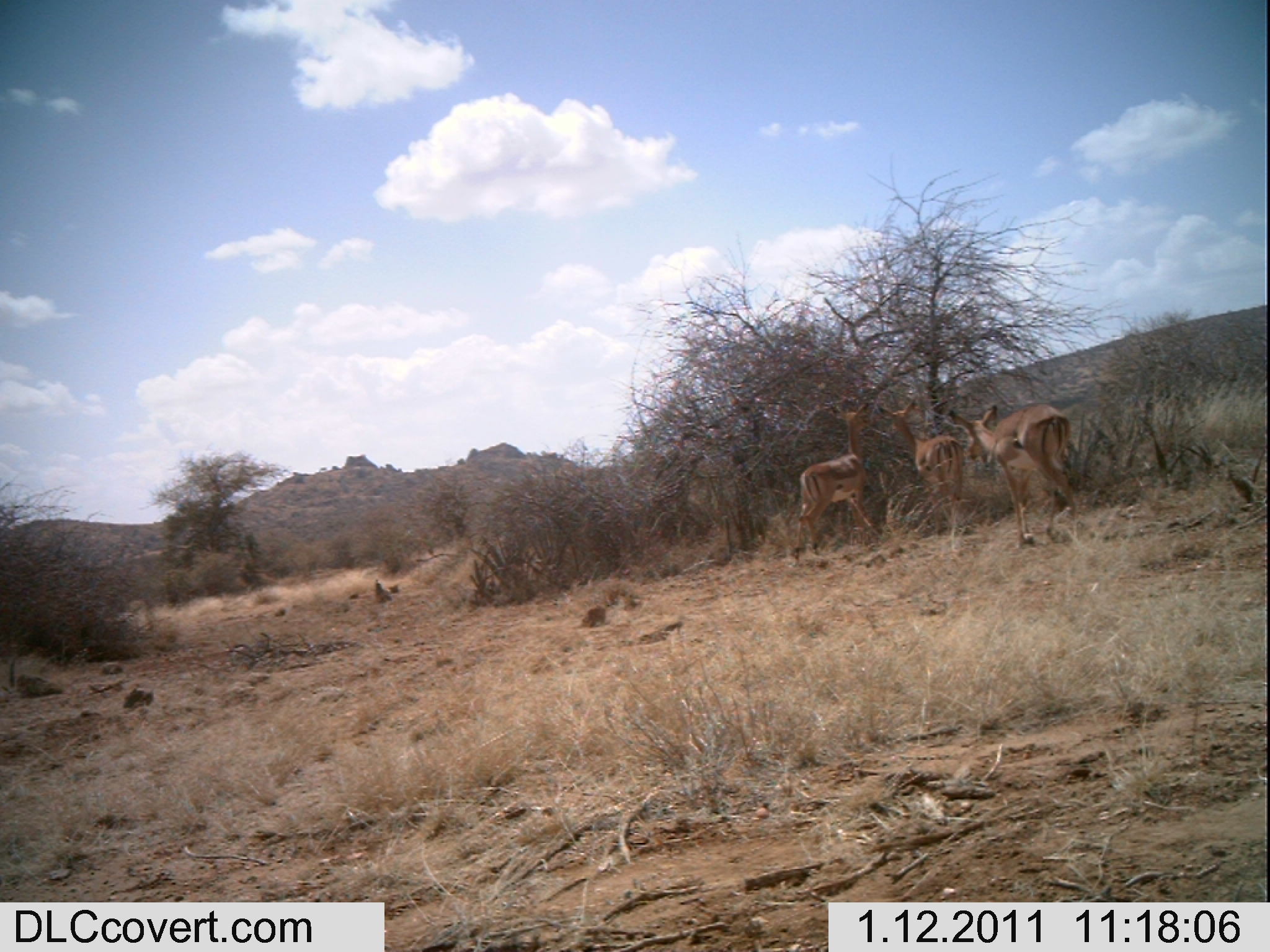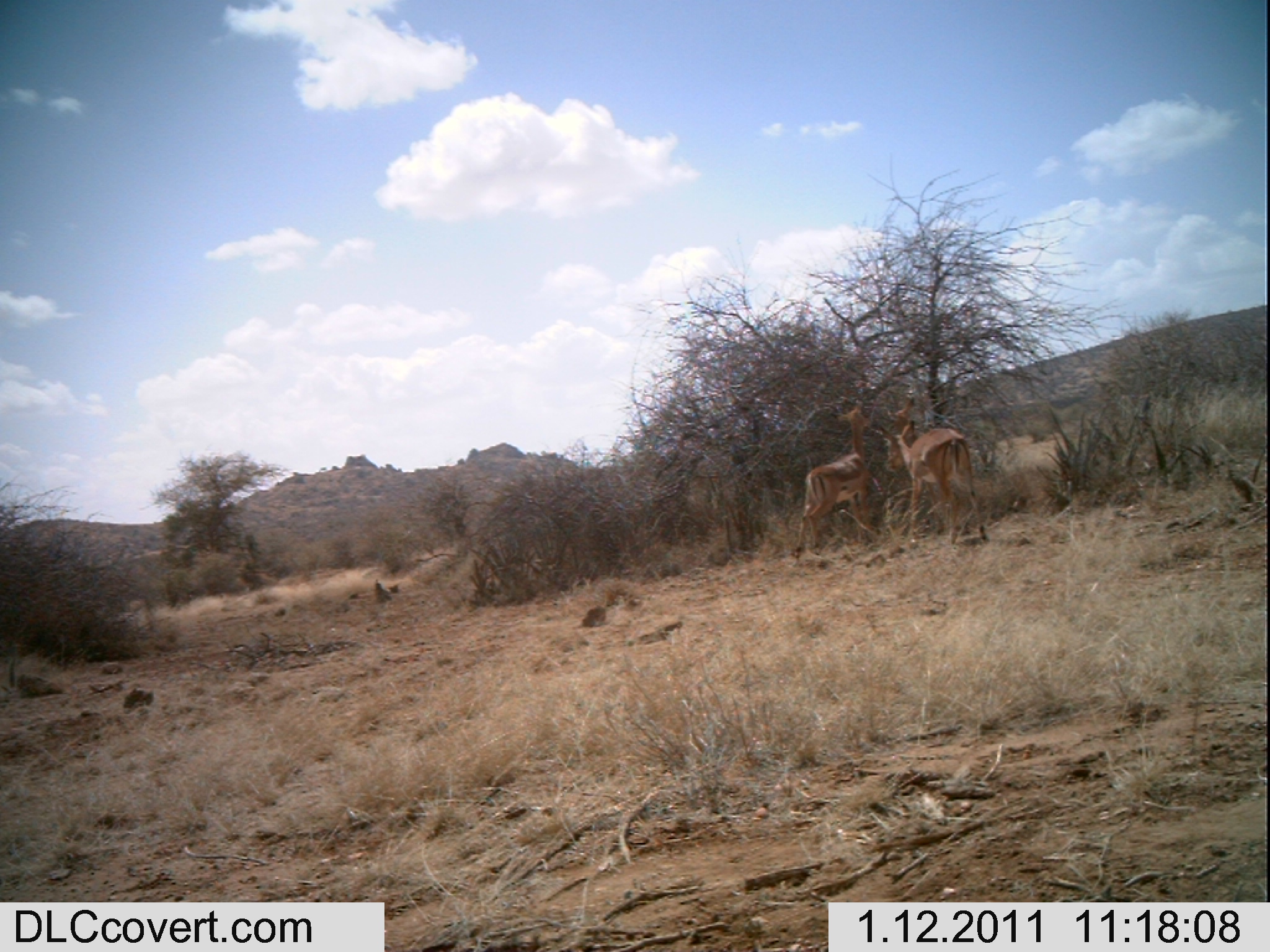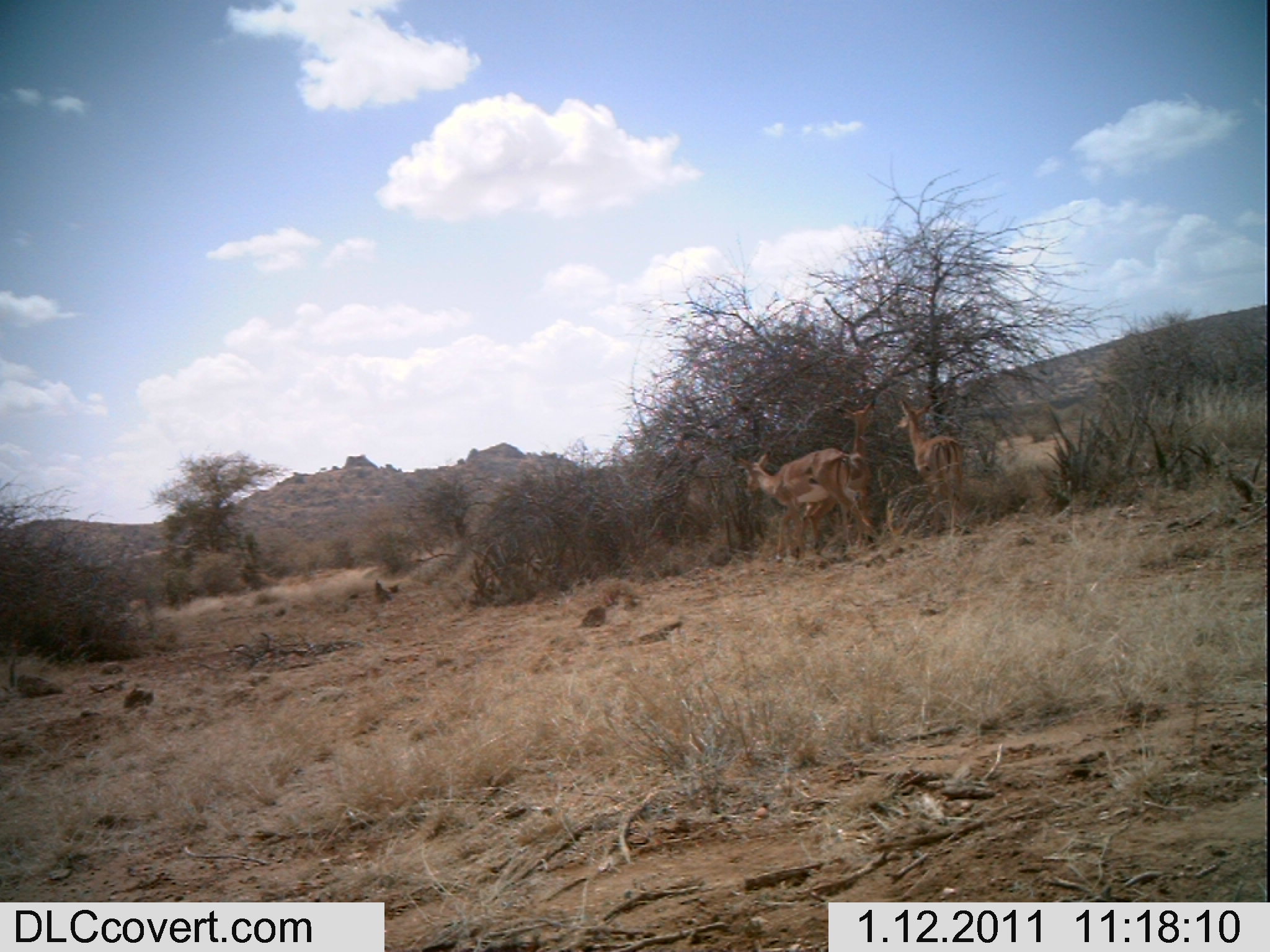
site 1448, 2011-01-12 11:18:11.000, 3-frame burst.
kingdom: Animalia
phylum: Chordata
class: Mammalia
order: Artiodactyla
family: Bovidae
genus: Aepyceros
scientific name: Aepyceros melampus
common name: impala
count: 3